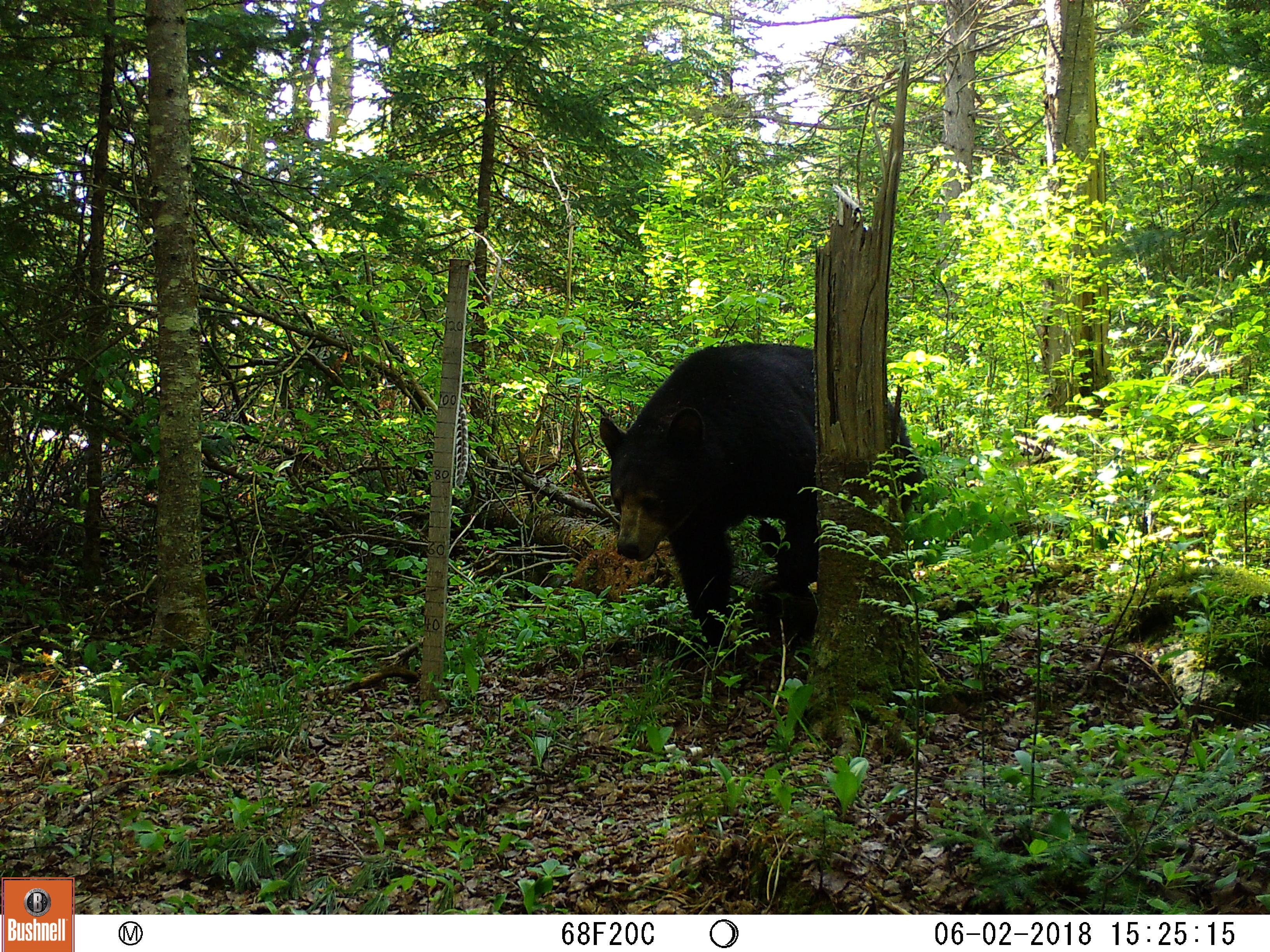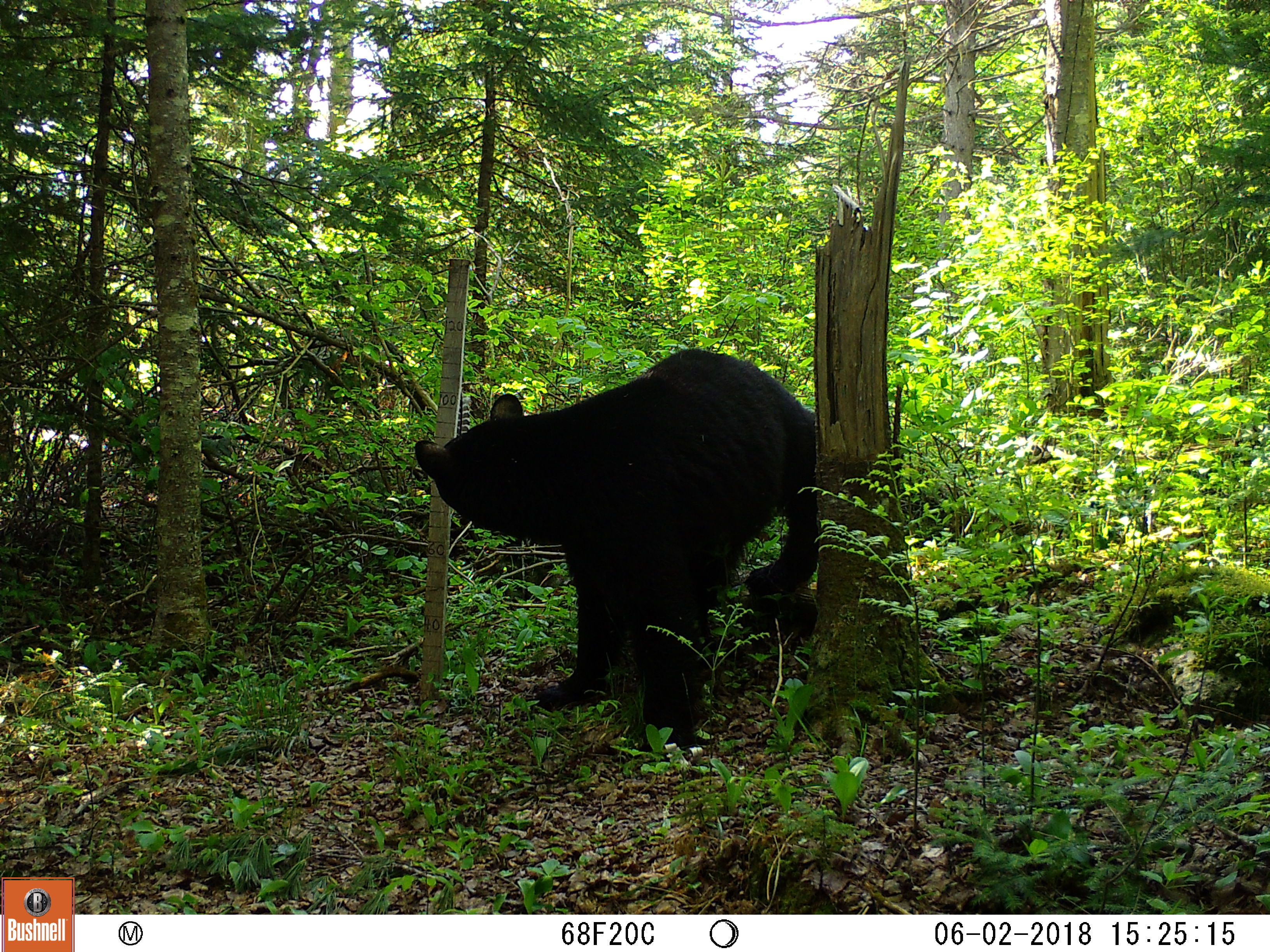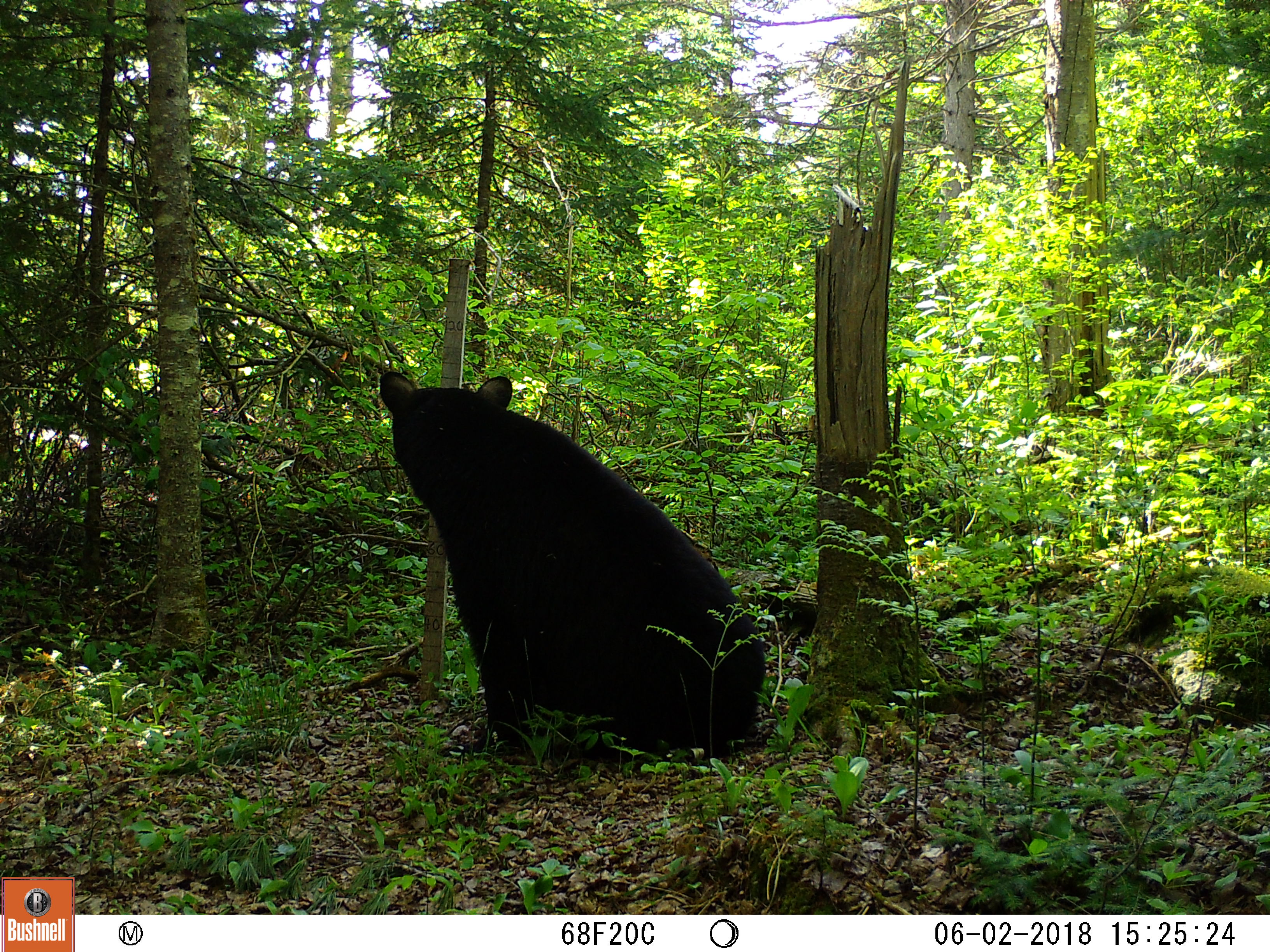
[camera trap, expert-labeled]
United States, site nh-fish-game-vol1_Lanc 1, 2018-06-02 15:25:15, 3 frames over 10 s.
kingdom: Animalia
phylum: Chordata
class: Mammalia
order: Carnivora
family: Ursidae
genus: Ursus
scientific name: Ursus americanus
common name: black bear